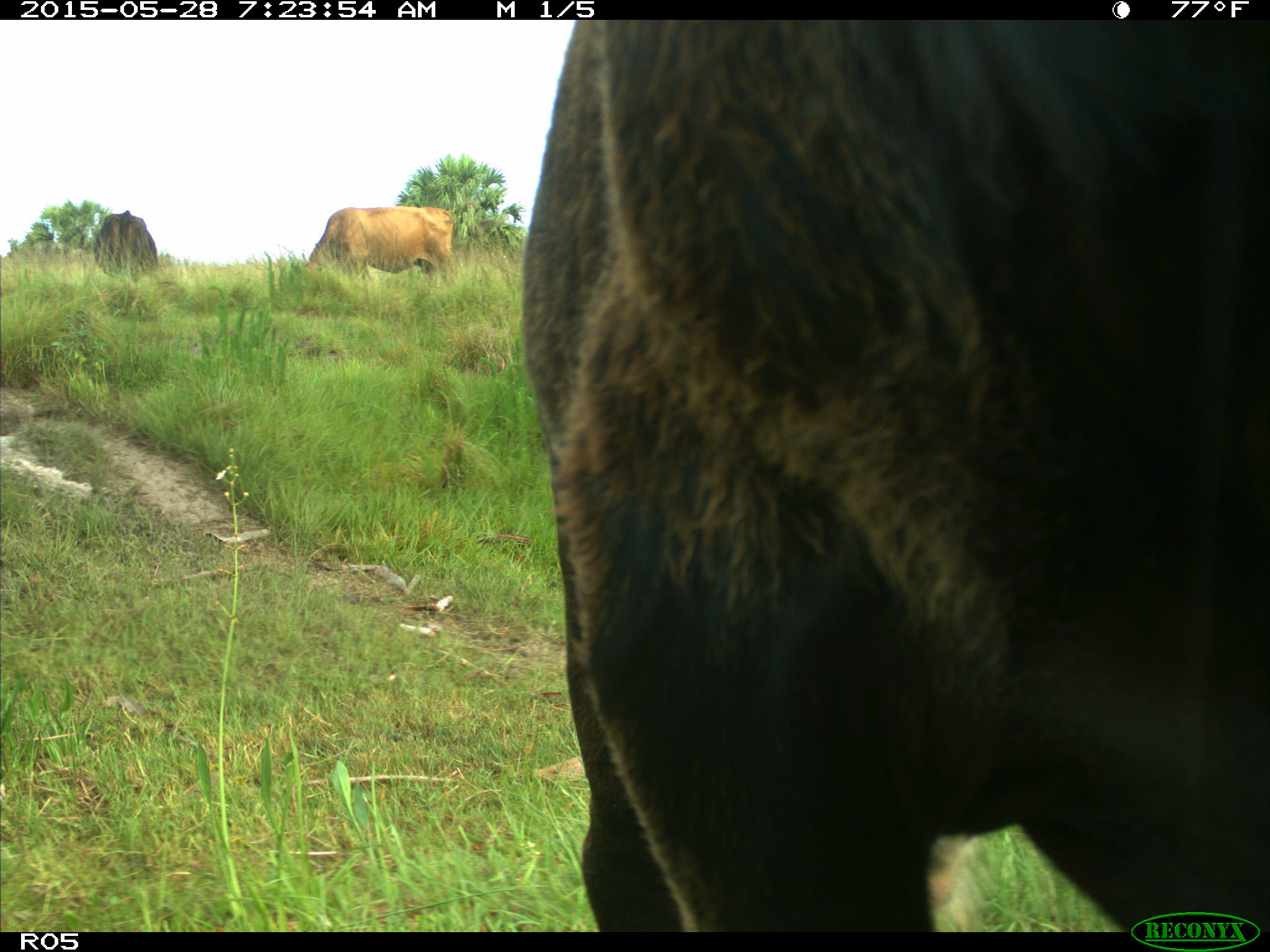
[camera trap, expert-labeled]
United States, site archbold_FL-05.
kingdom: Animalia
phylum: Chordata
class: Mammalia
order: Artiodactyla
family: Bovidae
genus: Bos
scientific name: Bos taurus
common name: domestic cow